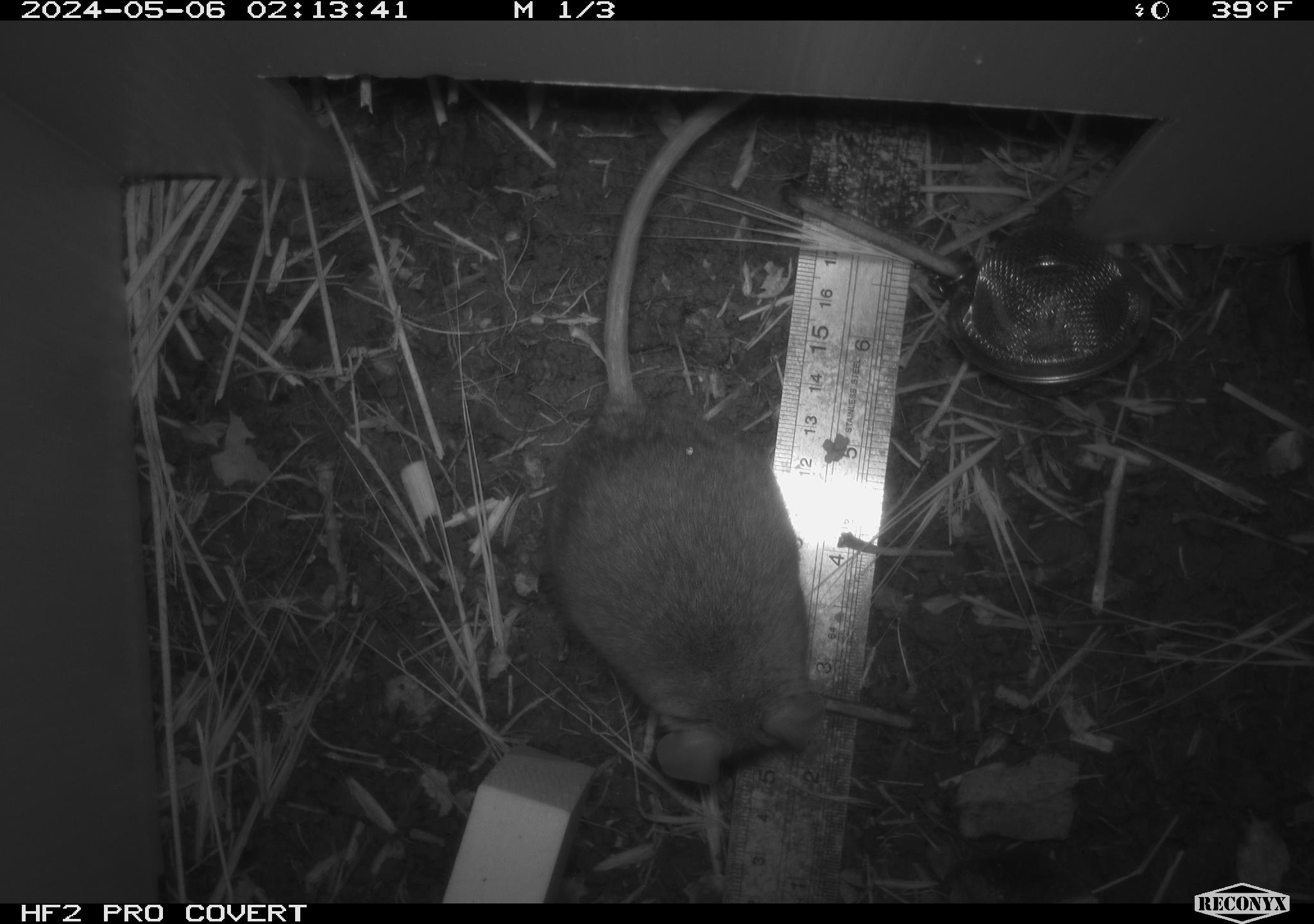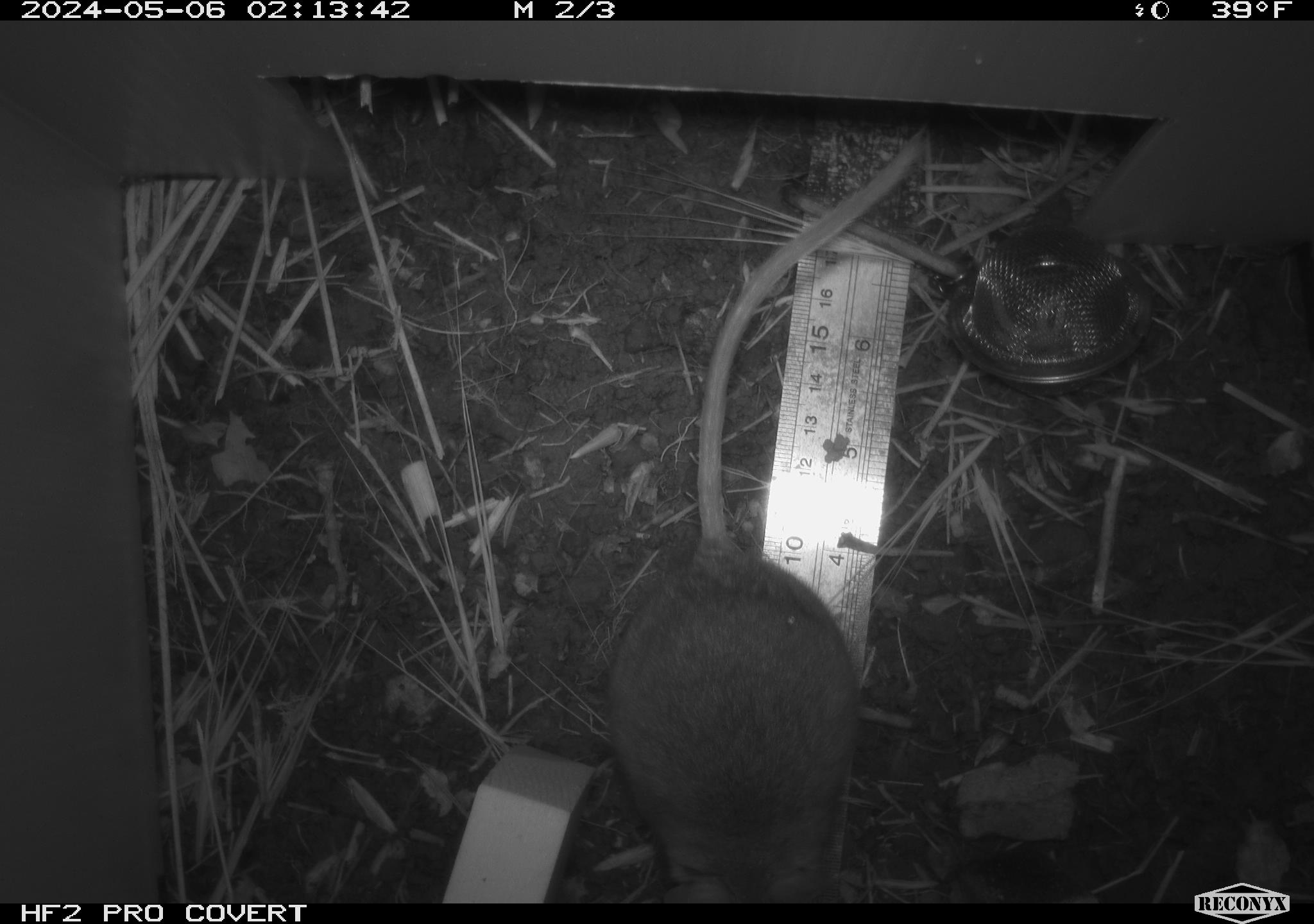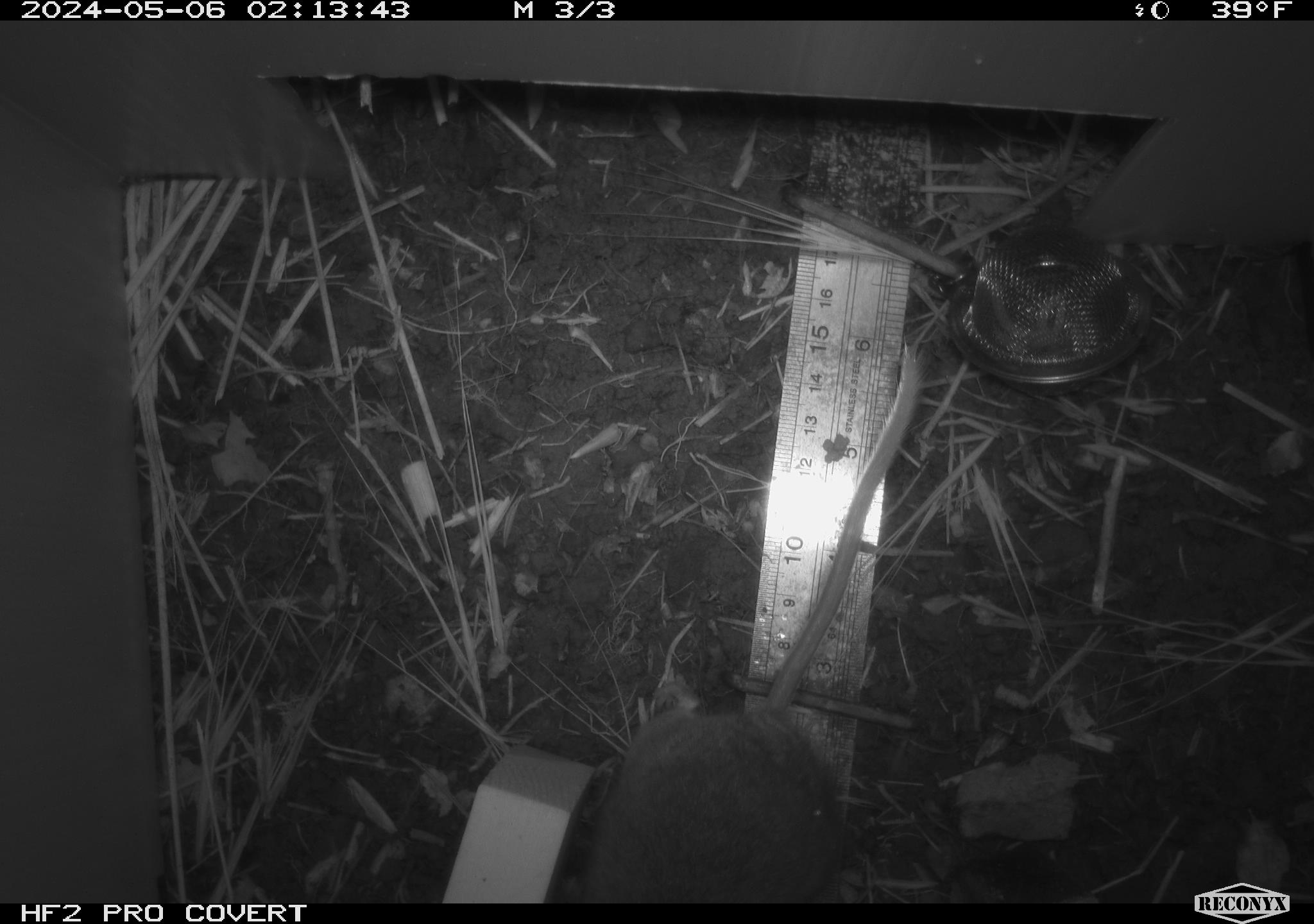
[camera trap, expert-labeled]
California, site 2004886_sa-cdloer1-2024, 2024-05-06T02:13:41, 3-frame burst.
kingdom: Animalia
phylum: Chordata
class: Mammalia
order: Rodentia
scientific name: Rodentia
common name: mouse species